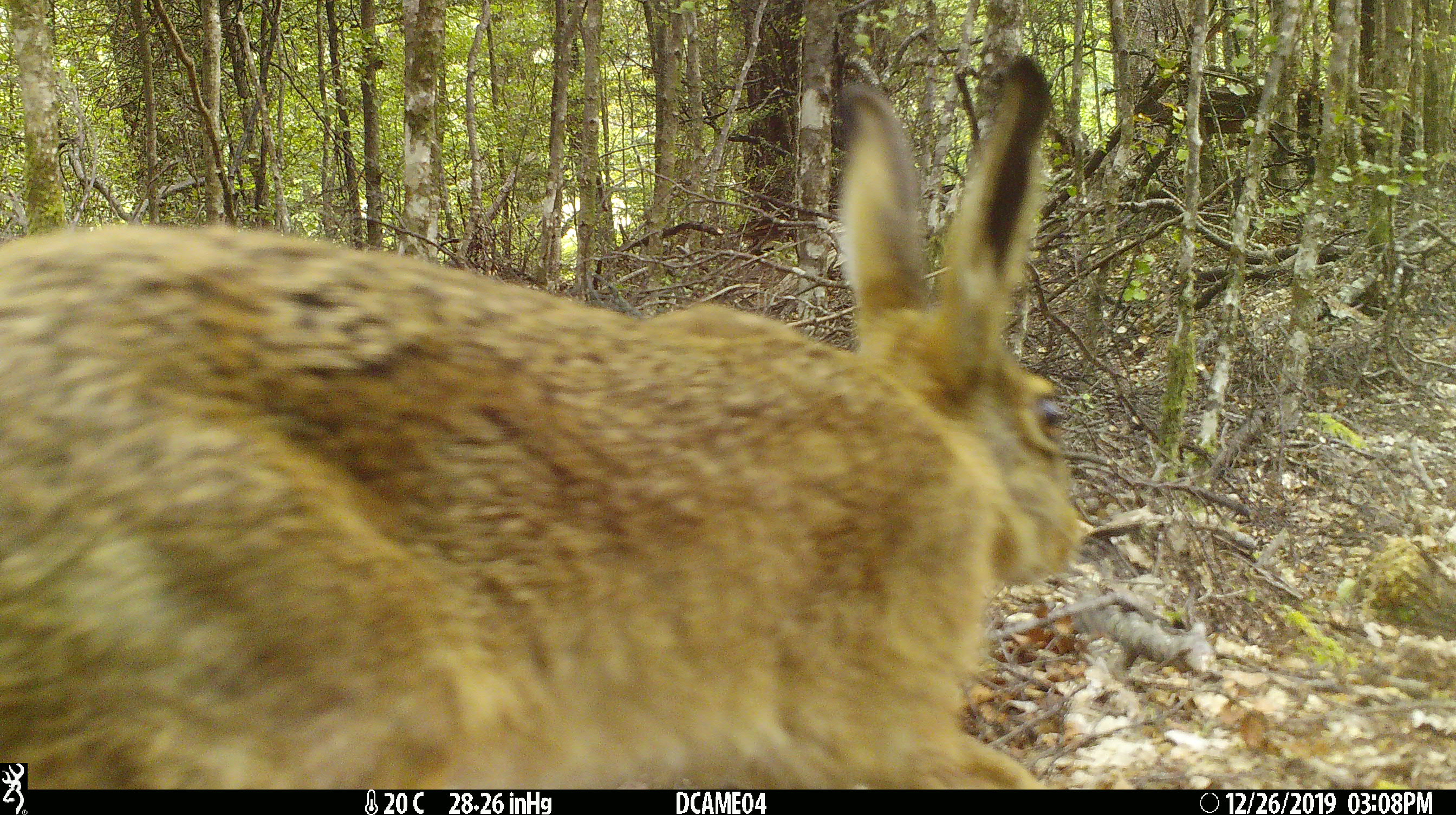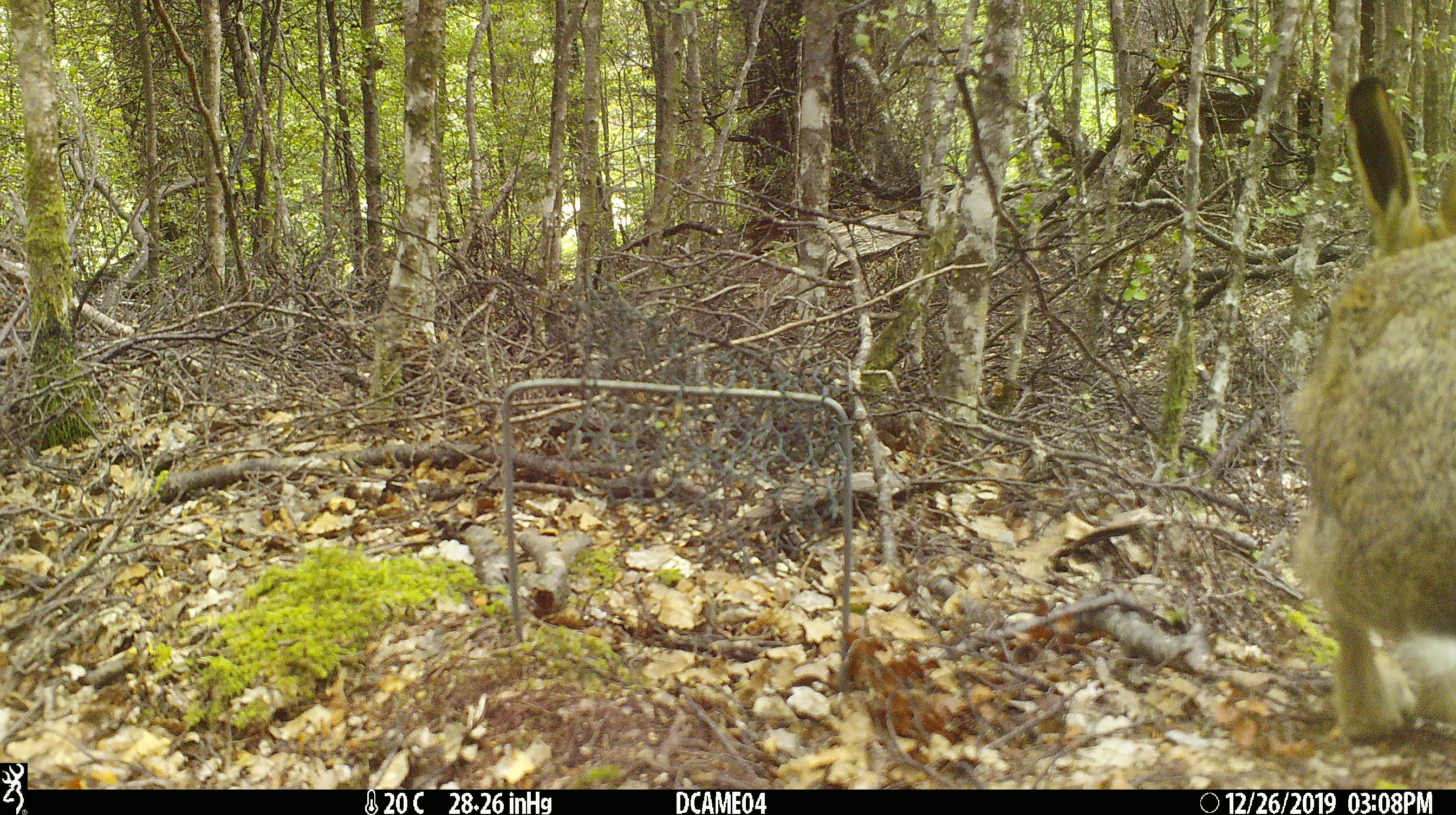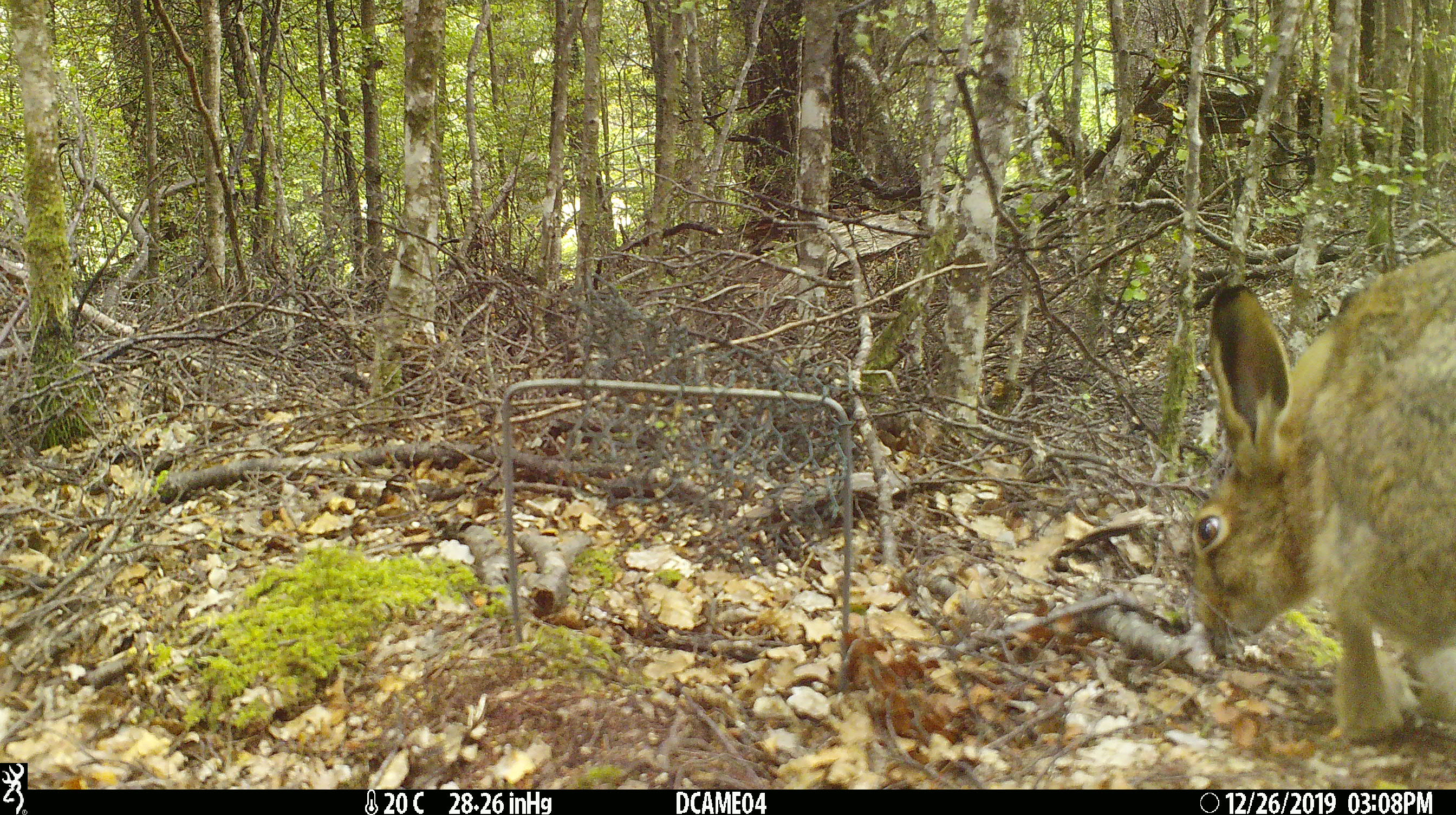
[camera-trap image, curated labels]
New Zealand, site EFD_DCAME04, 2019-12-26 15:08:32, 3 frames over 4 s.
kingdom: Animalia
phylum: Chordata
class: Mammalia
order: Lagomorpha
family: Leporidae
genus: Lepus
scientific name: Lepus europaeus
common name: brown hare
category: hare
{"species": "hare (brown hare) (Lepus europaeus)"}